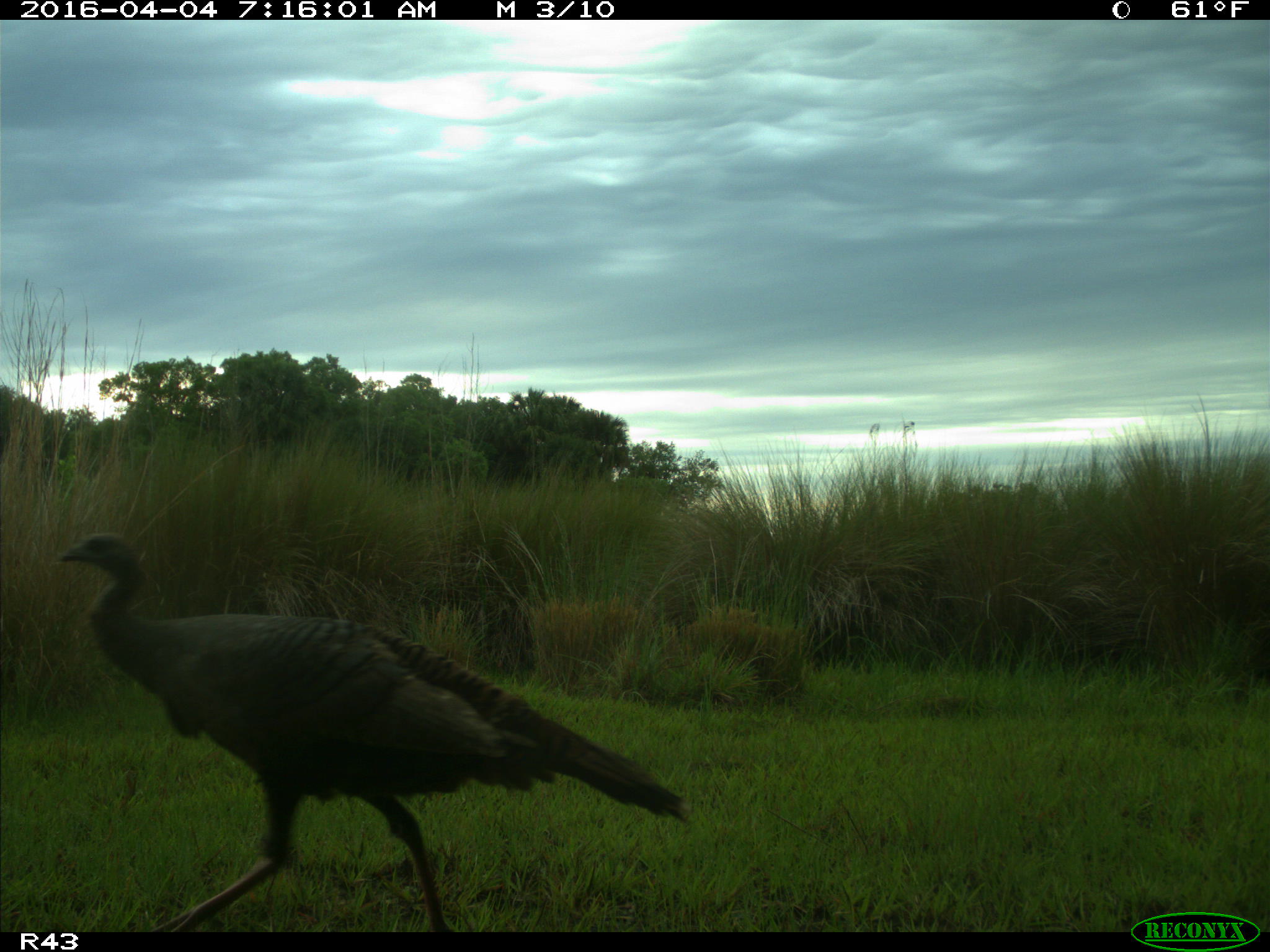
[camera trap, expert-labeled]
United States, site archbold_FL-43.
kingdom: Animalia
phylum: Chordata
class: Aves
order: Galliformes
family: Phasianidae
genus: Meleagris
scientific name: Meleagris gallopavo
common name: wild turkey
Meleagris gallopavo (wild turkey).